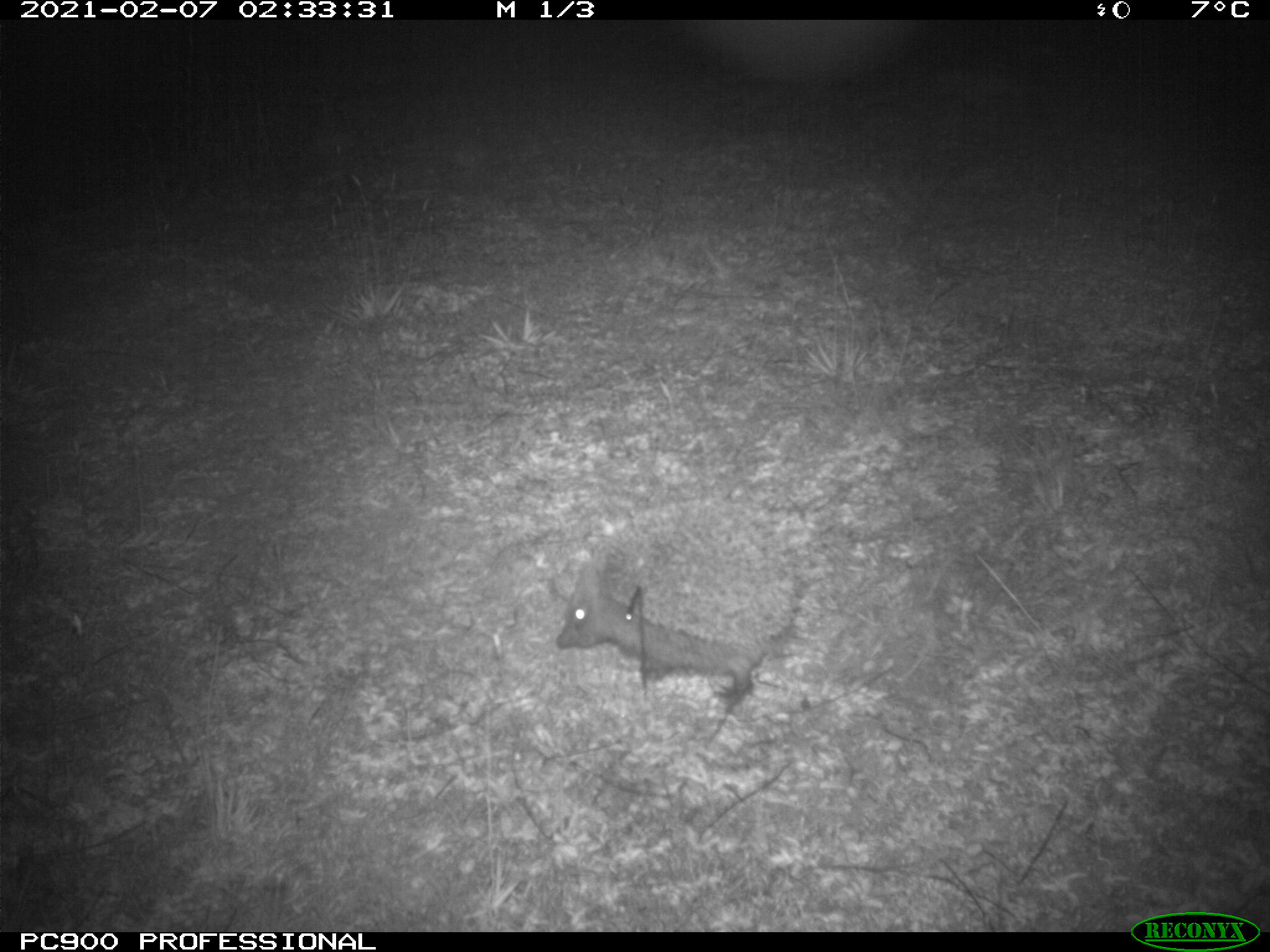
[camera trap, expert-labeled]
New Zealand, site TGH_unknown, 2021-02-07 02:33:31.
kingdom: Animalia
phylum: Chordata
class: Mammalia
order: Eulipotyphla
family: Erinaceidae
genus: Erinaceus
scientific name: Erinaceus europaeus europaeus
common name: european hedgehog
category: hedgehog